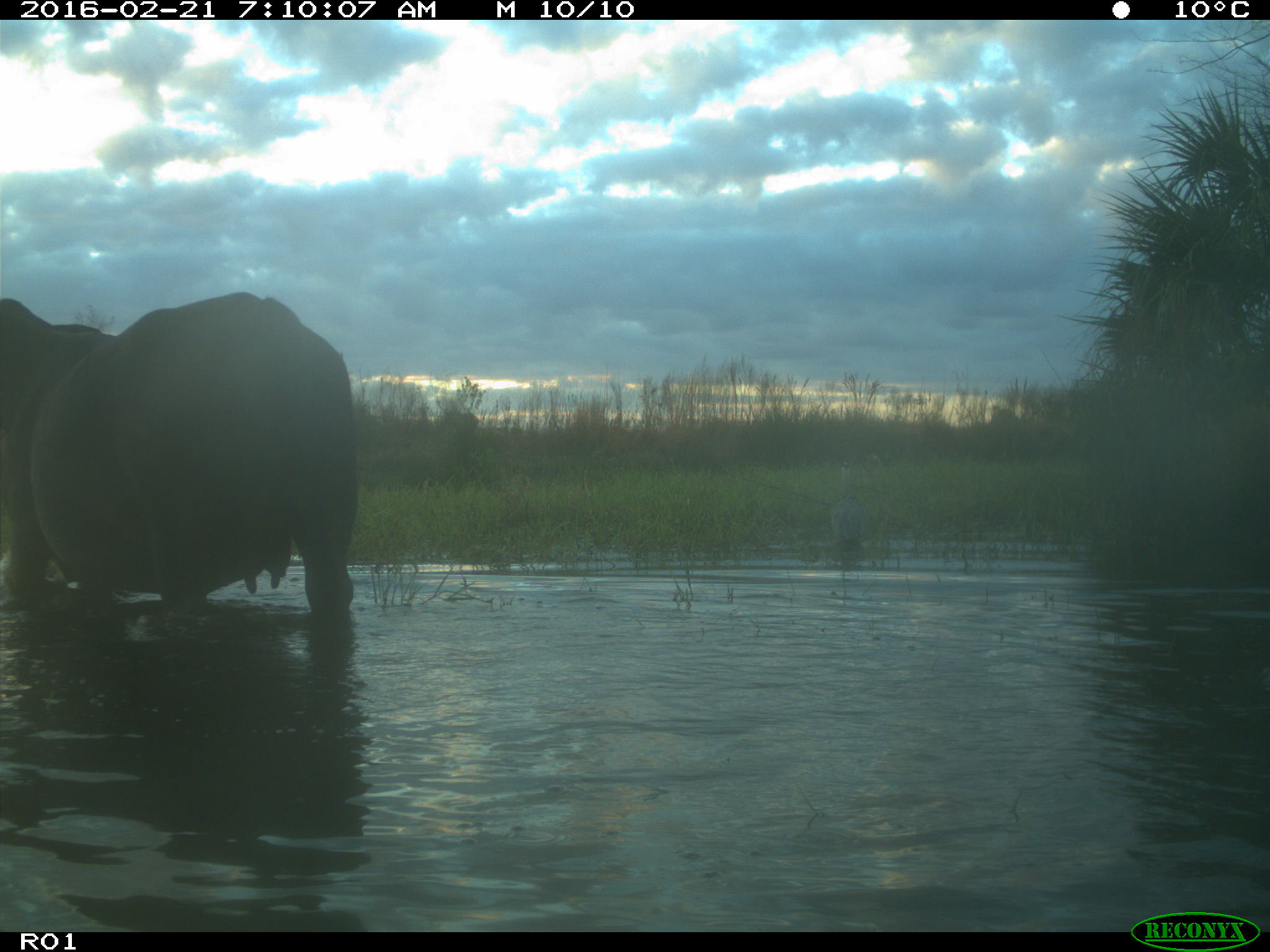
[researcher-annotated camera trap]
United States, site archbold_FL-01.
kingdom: Animalia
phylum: Chordata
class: Mammalia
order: Artiodactyla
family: Bovidae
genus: Bos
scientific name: Bos taurus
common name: domestic cow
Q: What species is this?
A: Bos taurus (domestic cow).